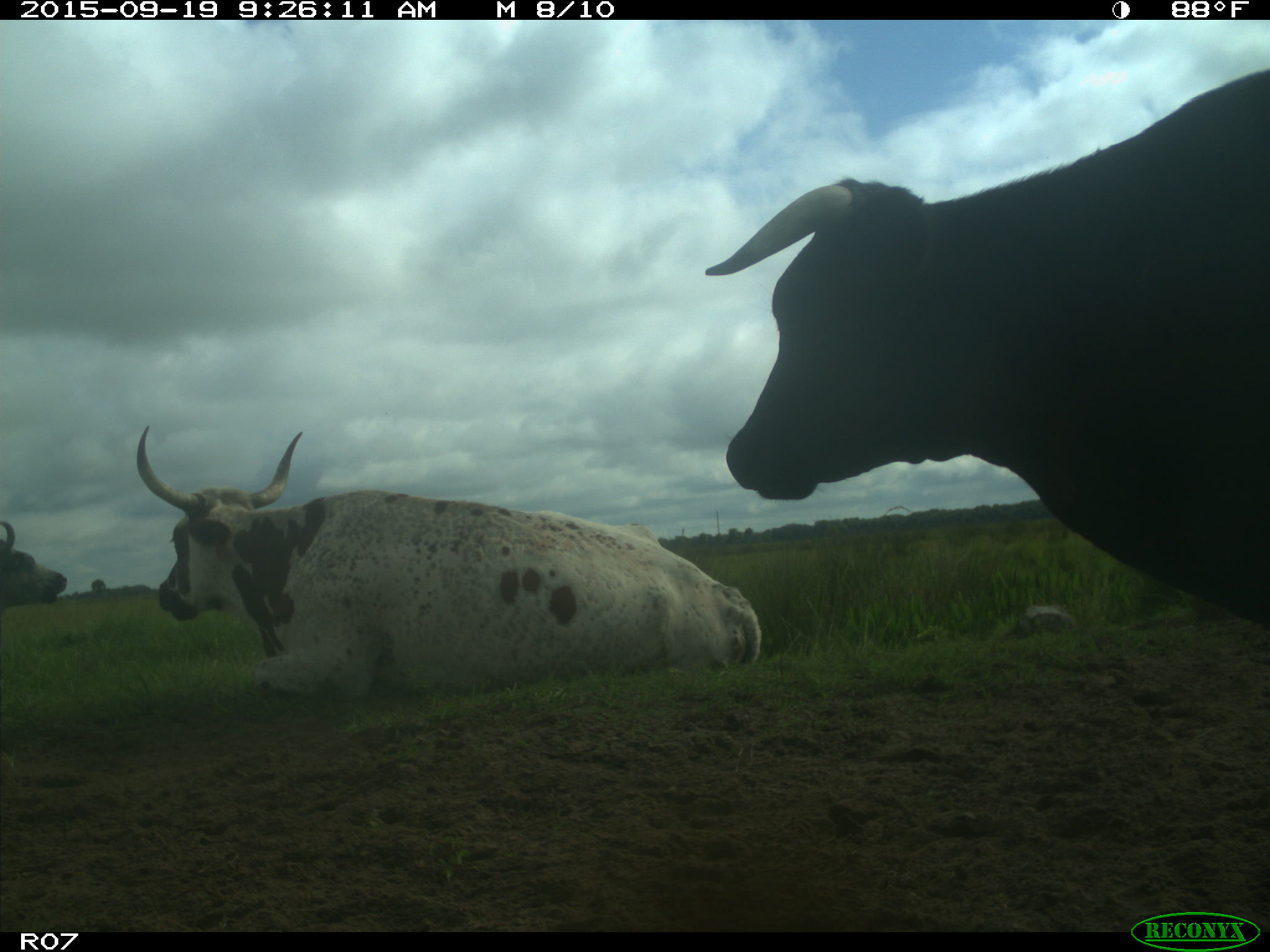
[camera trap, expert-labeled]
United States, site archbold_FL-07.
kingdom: Animalia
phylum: Chordata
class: Mammalia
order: Artiodactyla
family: Bovidae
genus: Bos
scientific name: Bos taurus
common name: domestic cow